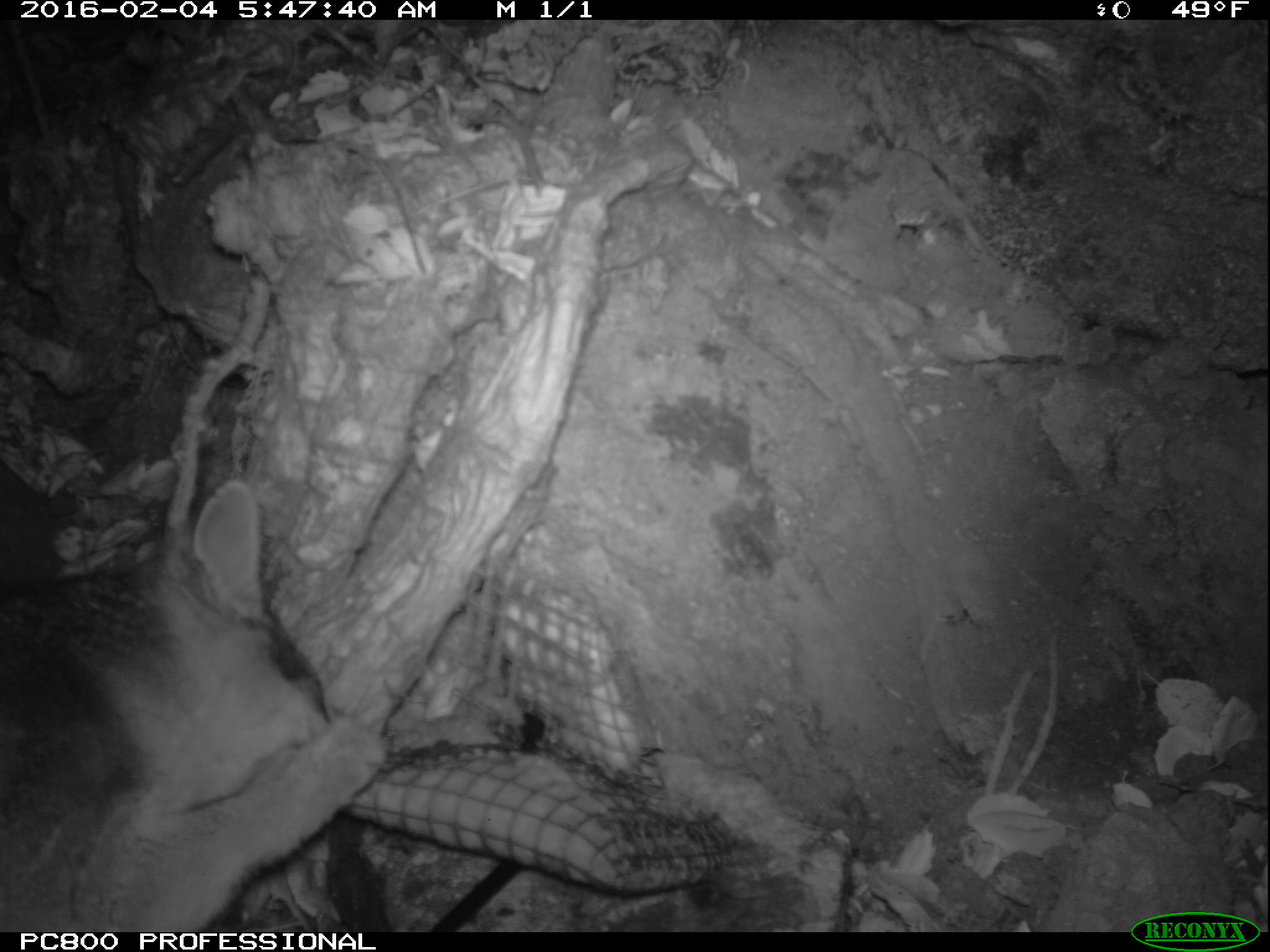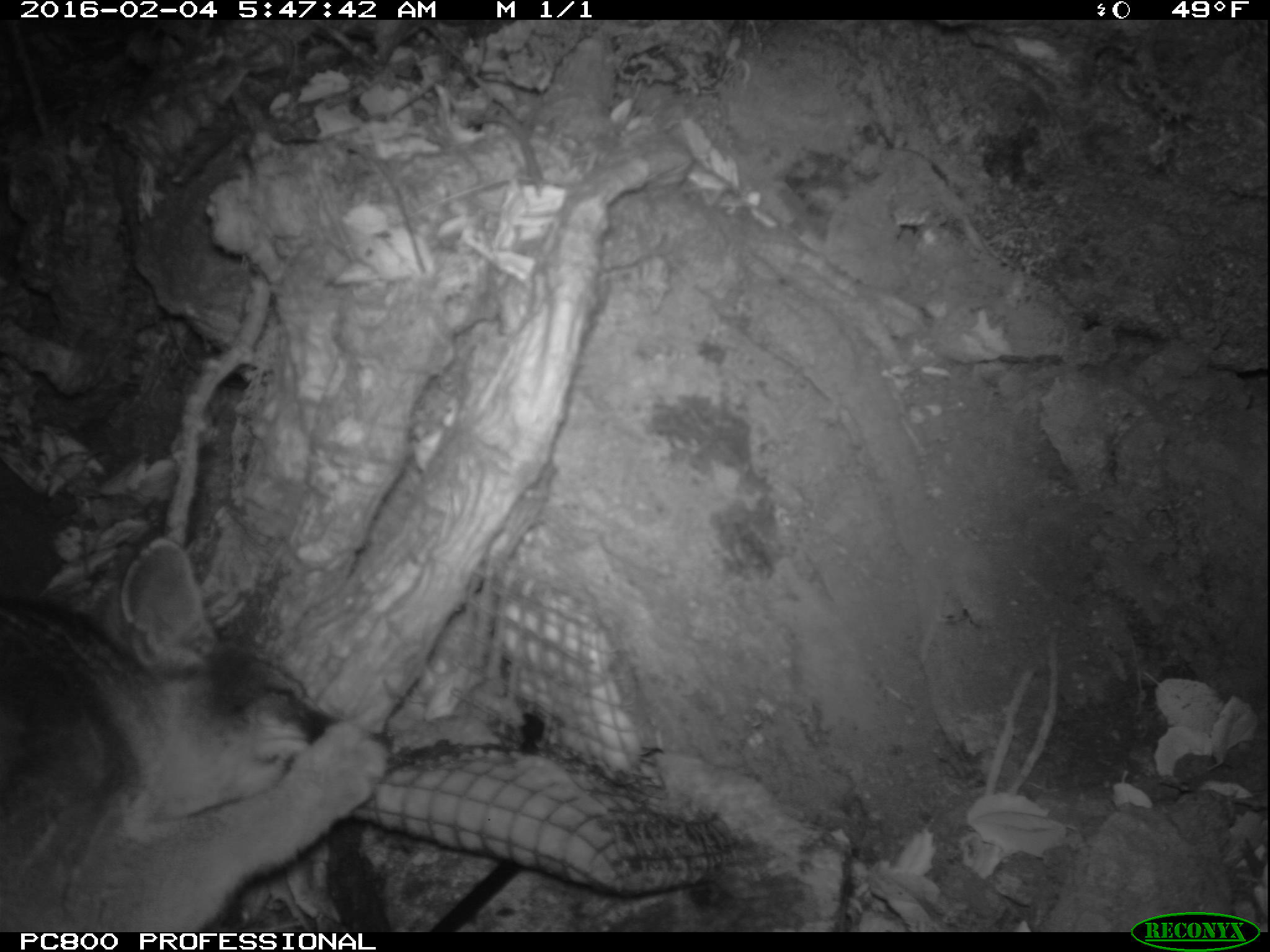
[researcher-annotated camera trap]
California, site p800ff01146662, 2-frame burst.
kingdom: Animalia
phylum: Chordata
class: Mammalia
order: Carnivora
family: Canidae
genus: Urocyon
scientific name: Urocyon littoralis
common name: island fox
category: fox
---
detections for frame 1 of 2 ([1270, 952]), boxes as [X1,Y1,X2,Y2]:
fox: [0,477,386,932]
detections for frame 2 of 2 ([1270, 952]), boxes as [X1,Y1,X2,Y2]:
fox: [0,537,386,932]